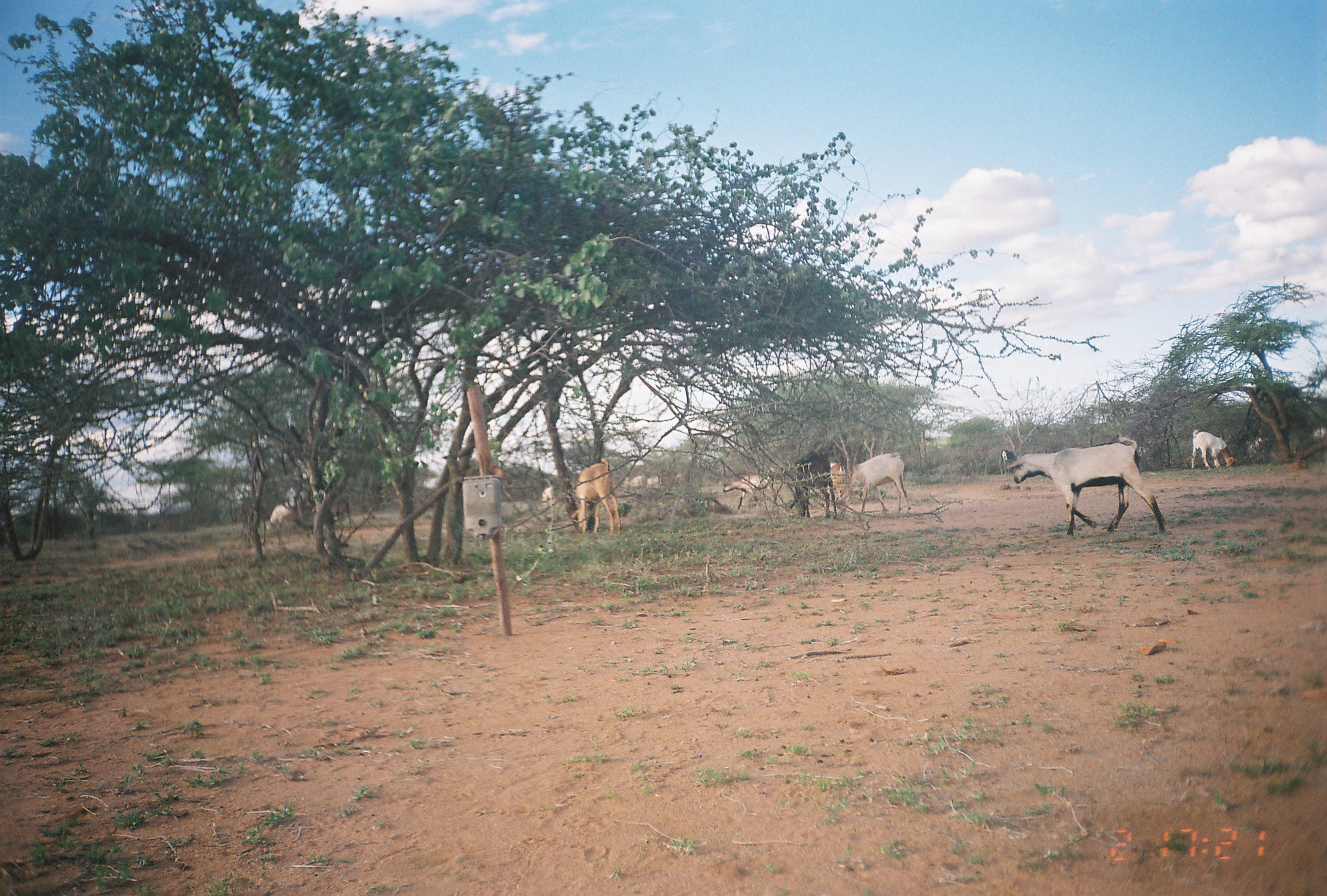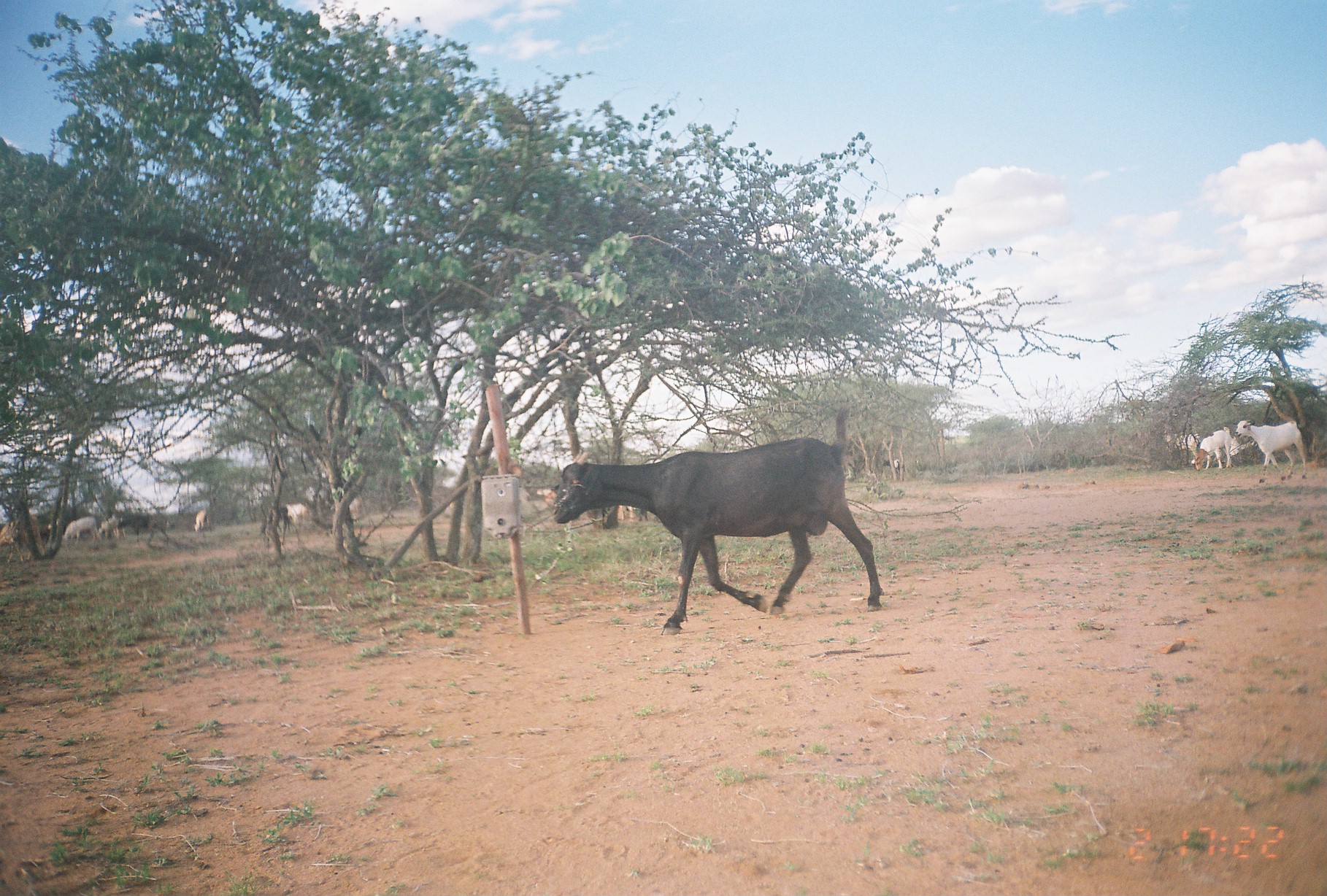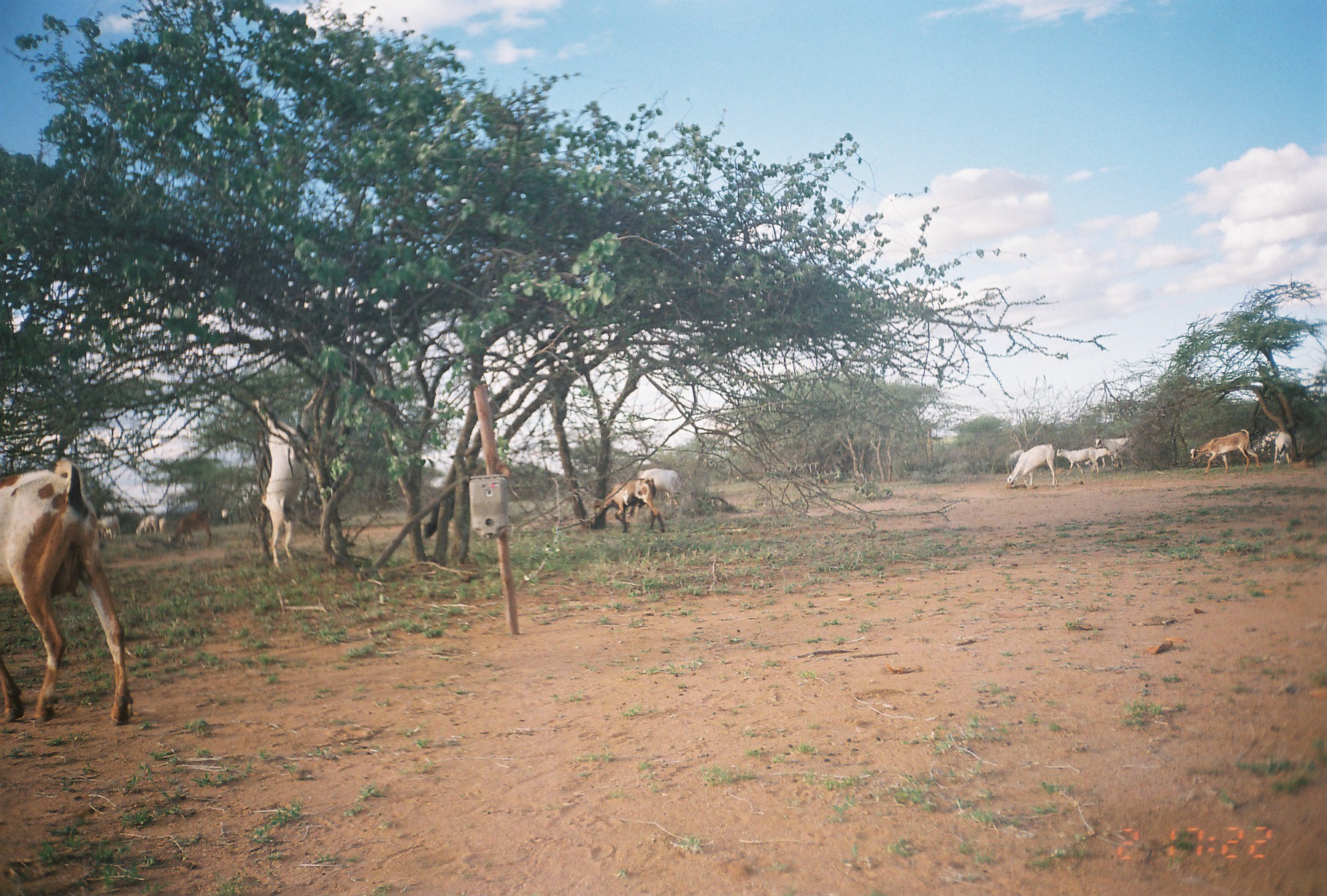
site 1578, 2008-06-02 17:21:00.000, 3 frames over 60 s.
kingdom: Animalia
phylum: Chordata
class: Mammalia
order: Artiodactyla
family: Bovidae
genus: Capra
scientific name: Capra aegagrus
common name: wild goat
Capra aegagrus (wild goat), count 8.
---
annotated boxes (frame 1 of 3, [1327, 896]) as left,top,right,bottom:
capra aegagrus: 1005,436,1166,537; 836,452,911,516; 570,457,622,536; 788,451,836,517; 723,472,784,509; 1191,429,1237,471; 265,489,302,535; 817,462,846,510; 1000,449,1017,474; 330,498,349,520; 541,486,553,501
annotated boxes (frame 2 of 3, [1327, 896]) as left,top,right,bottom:
capra aegagrus: 553,437,884,635; 1232,419,1306,483; 1194,426,1231,471; 117,513,169,545; 61,516,103,547; 0,519,24,566; 278,502,309,528; 1180,432,1200,465; 98,518,125,540; 194,508,211,532; 883,459,900,479; 40,523,52,542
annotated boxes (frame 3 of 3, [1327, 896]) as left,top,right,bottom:
capra aegagrus: 0,458,129,724; 841,645,1018,731; 251,398,308,571; 593,478,666,533; 1189,428,1262,475; 1007,444,1058,489; 165,510,212,549; 637,468,681,508; 1056,447,1099,478; 1094,438,1134,467; 424,499,453,536; 1272,432,1296,465; 1084,447,1115,469; 98,513,122,540; 1252,431,1279,455; 135,514,157,537; 1005,449,1024,473; 221,508,233,525; 158,516,166,533